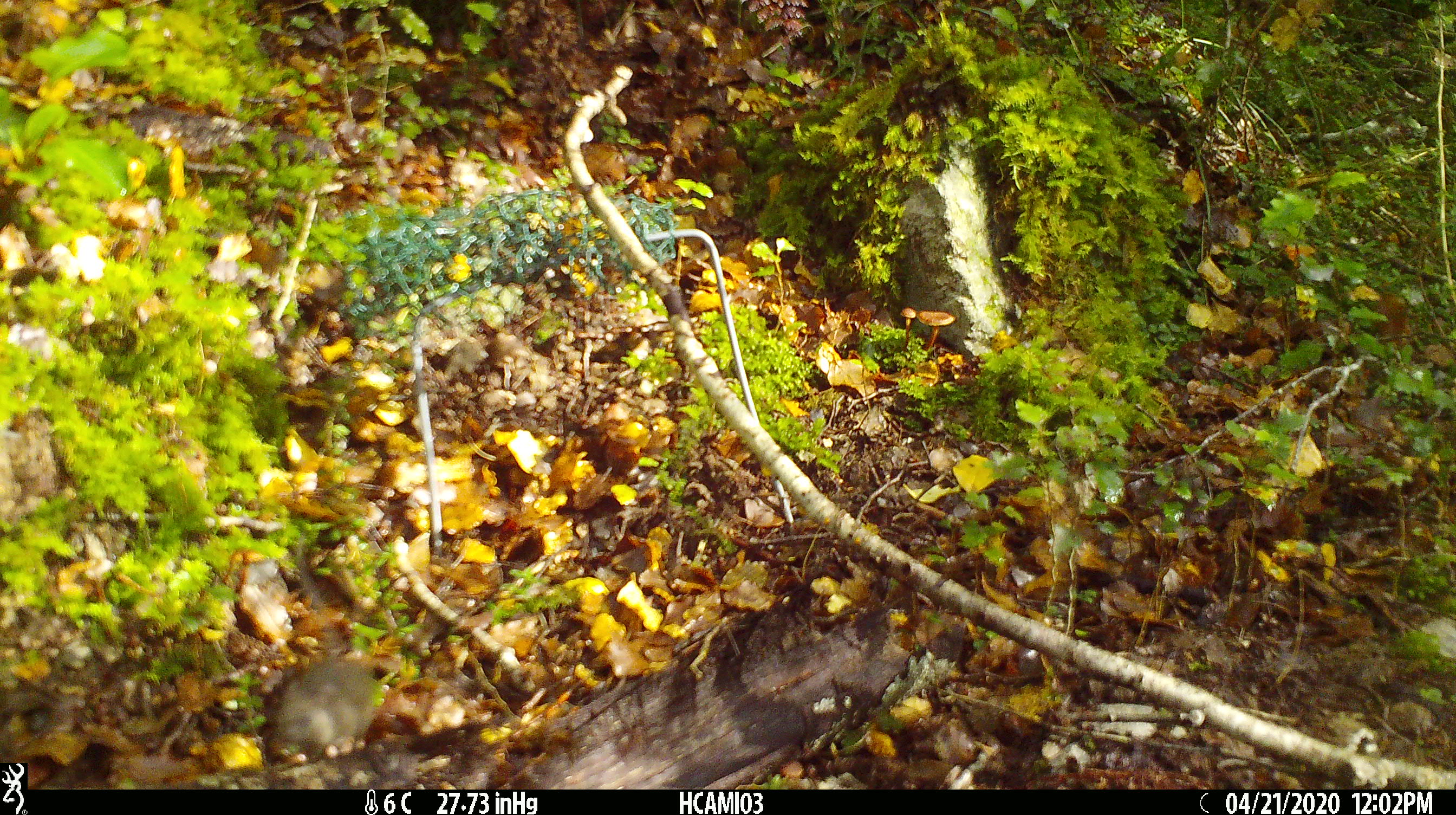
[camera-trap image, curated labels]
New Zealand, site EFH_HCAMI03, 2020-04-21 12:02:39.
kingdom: Animalia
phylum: Chordata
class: Mammalia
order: Rodentia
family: Muridae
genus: Mus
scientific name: Mus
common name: mouse